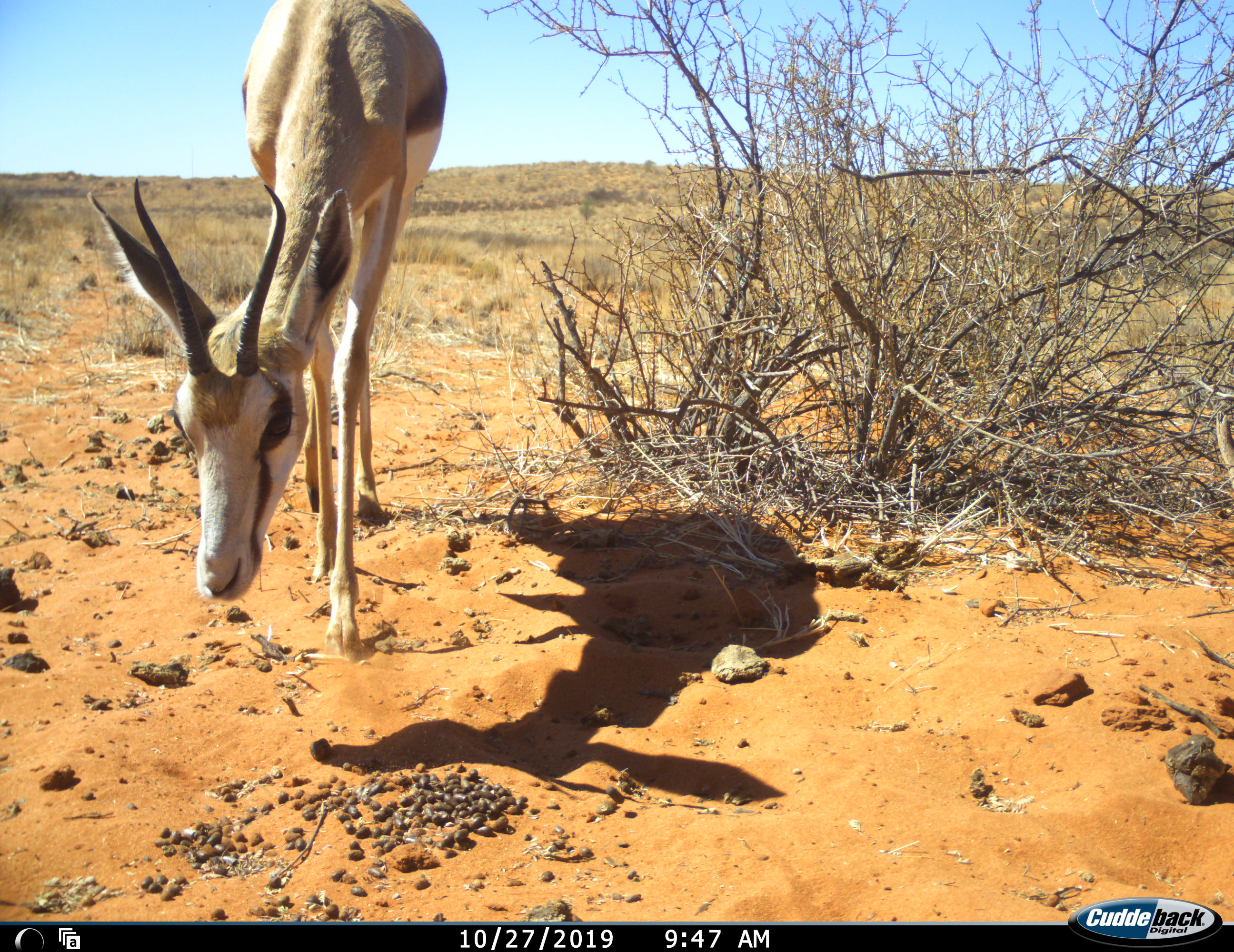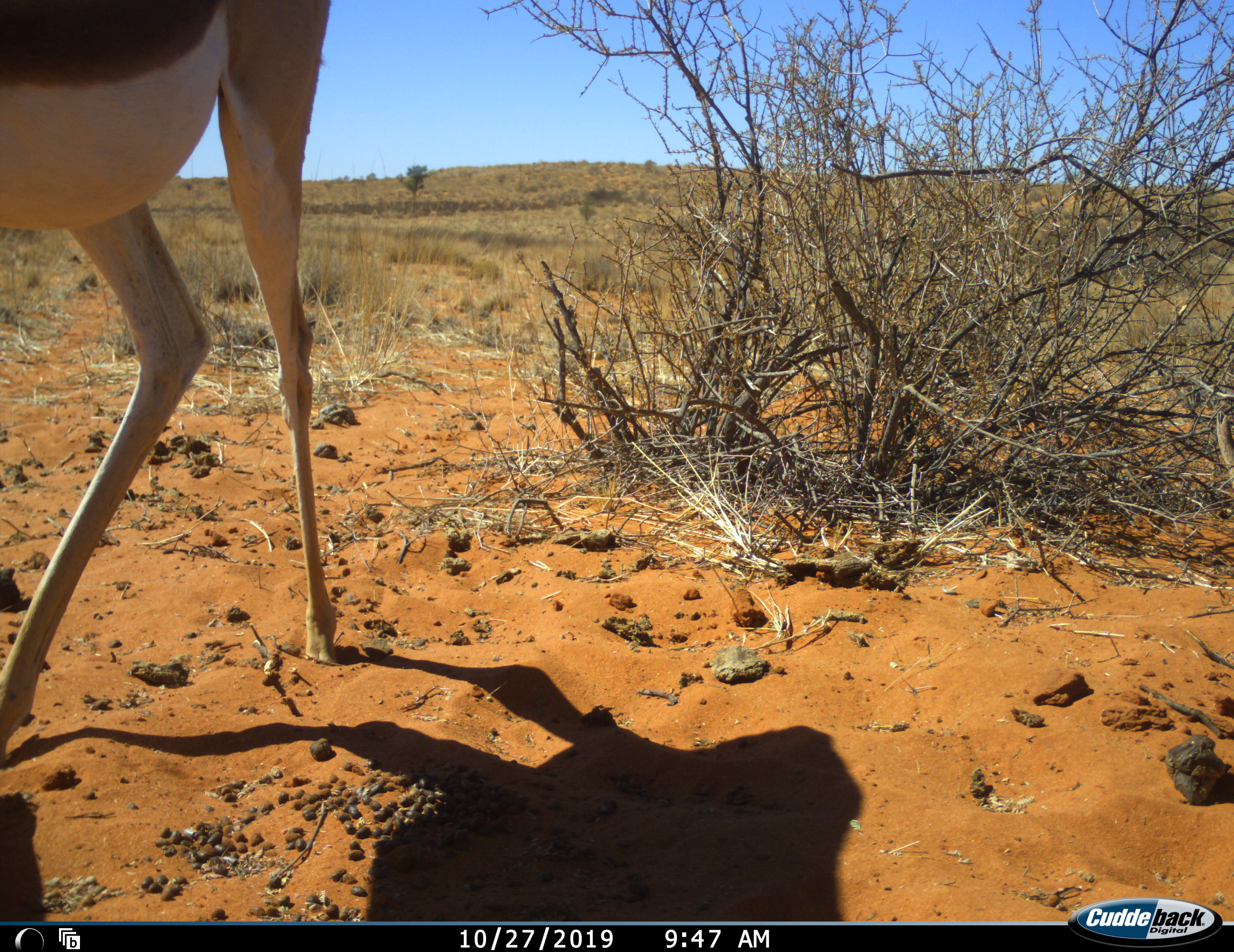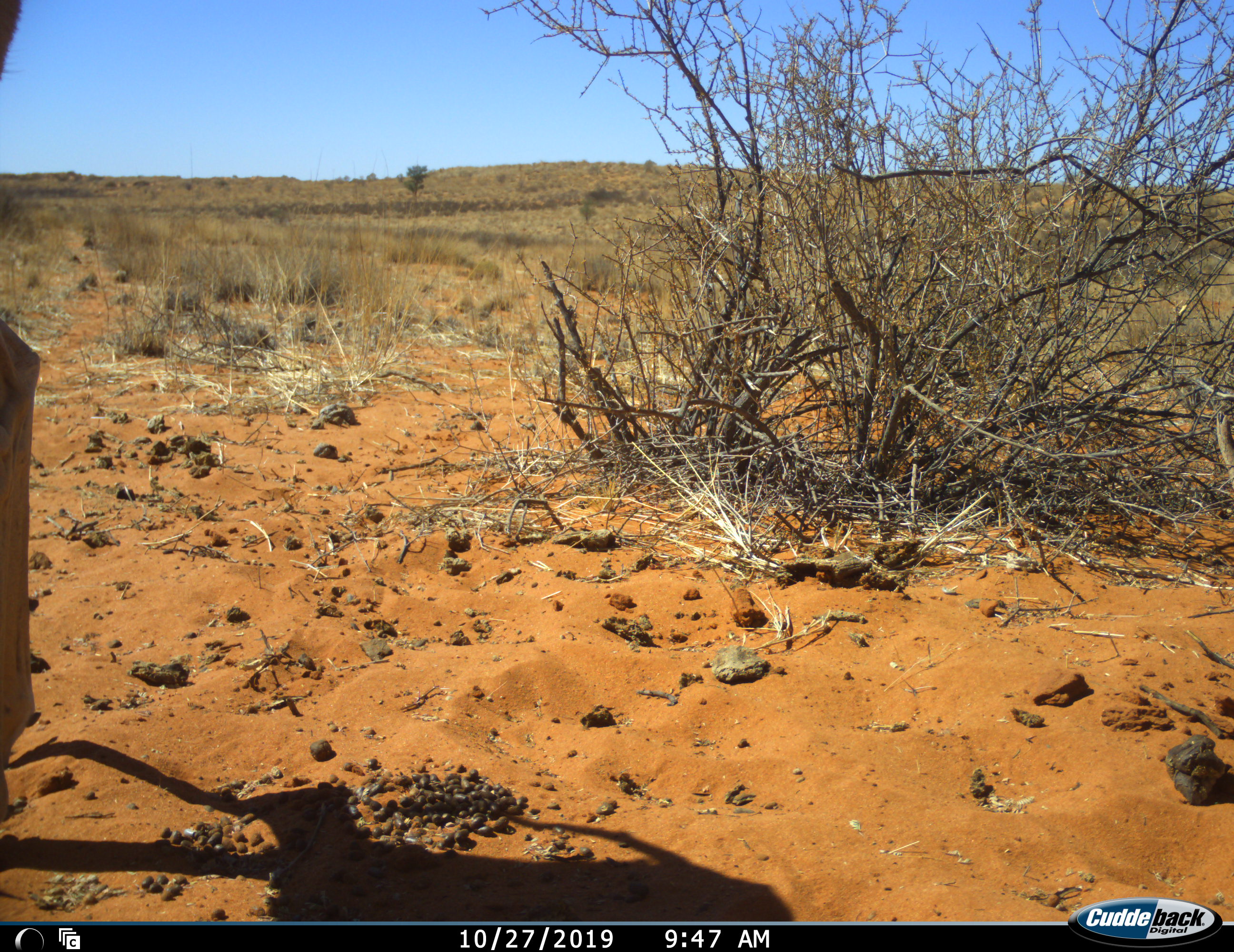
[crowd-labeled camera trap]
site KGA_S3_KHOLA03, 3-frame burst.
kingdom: Animalia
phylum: Chordata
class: Mammalia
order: Artiodactyla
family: Bovidae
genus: Antidorcas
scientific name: Antidorcas marsupialis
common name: springbok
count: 1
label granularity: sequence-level